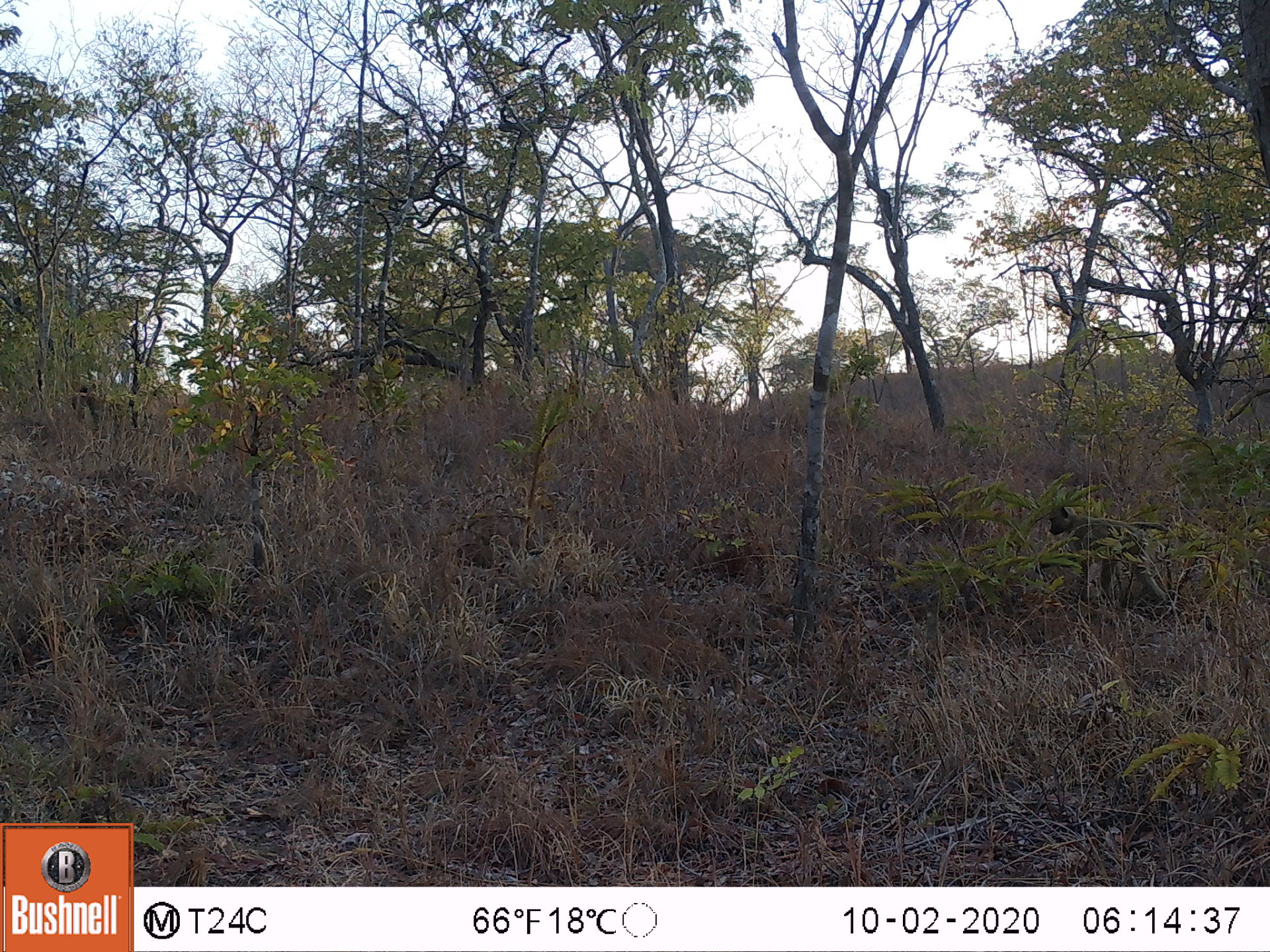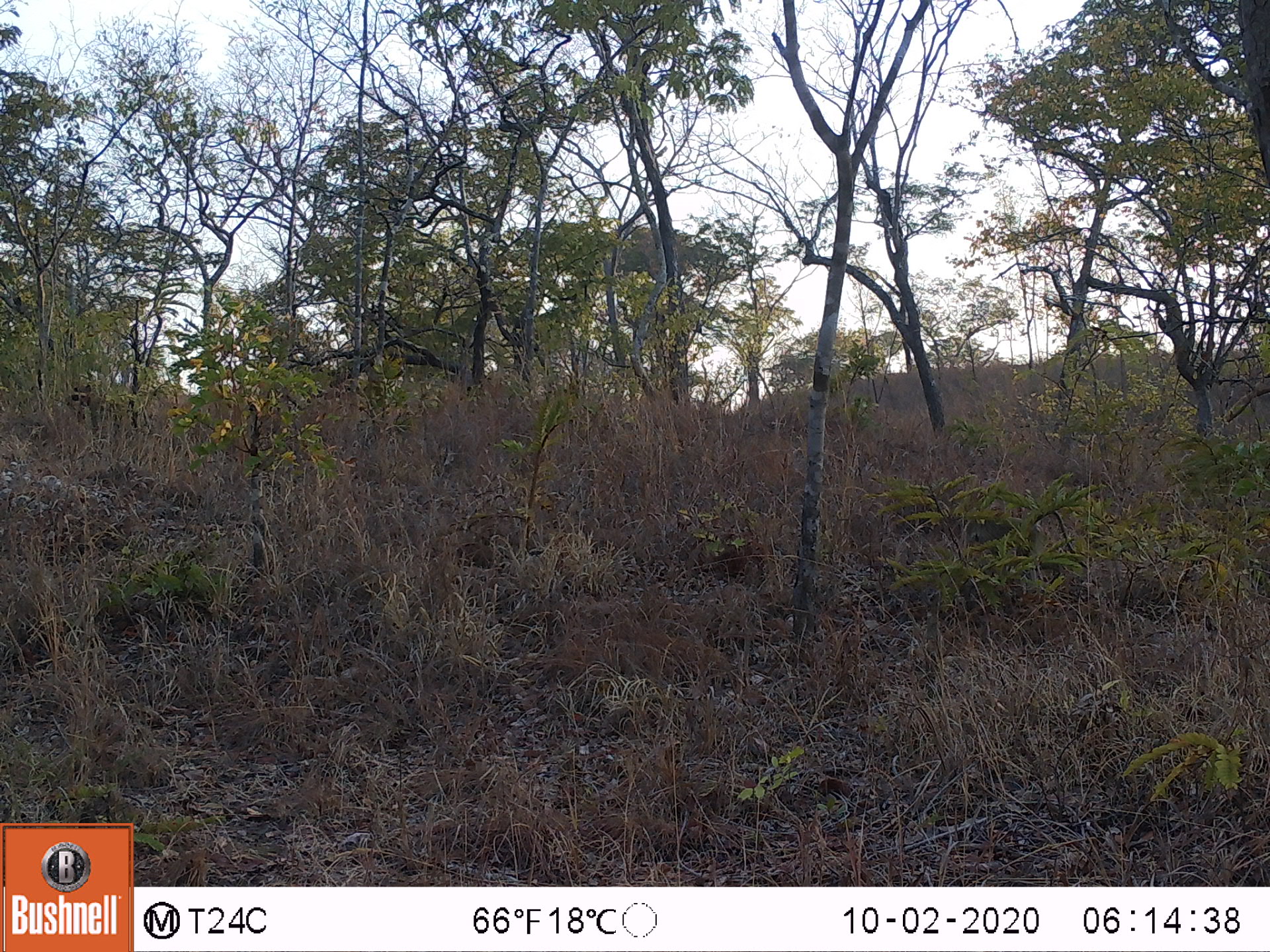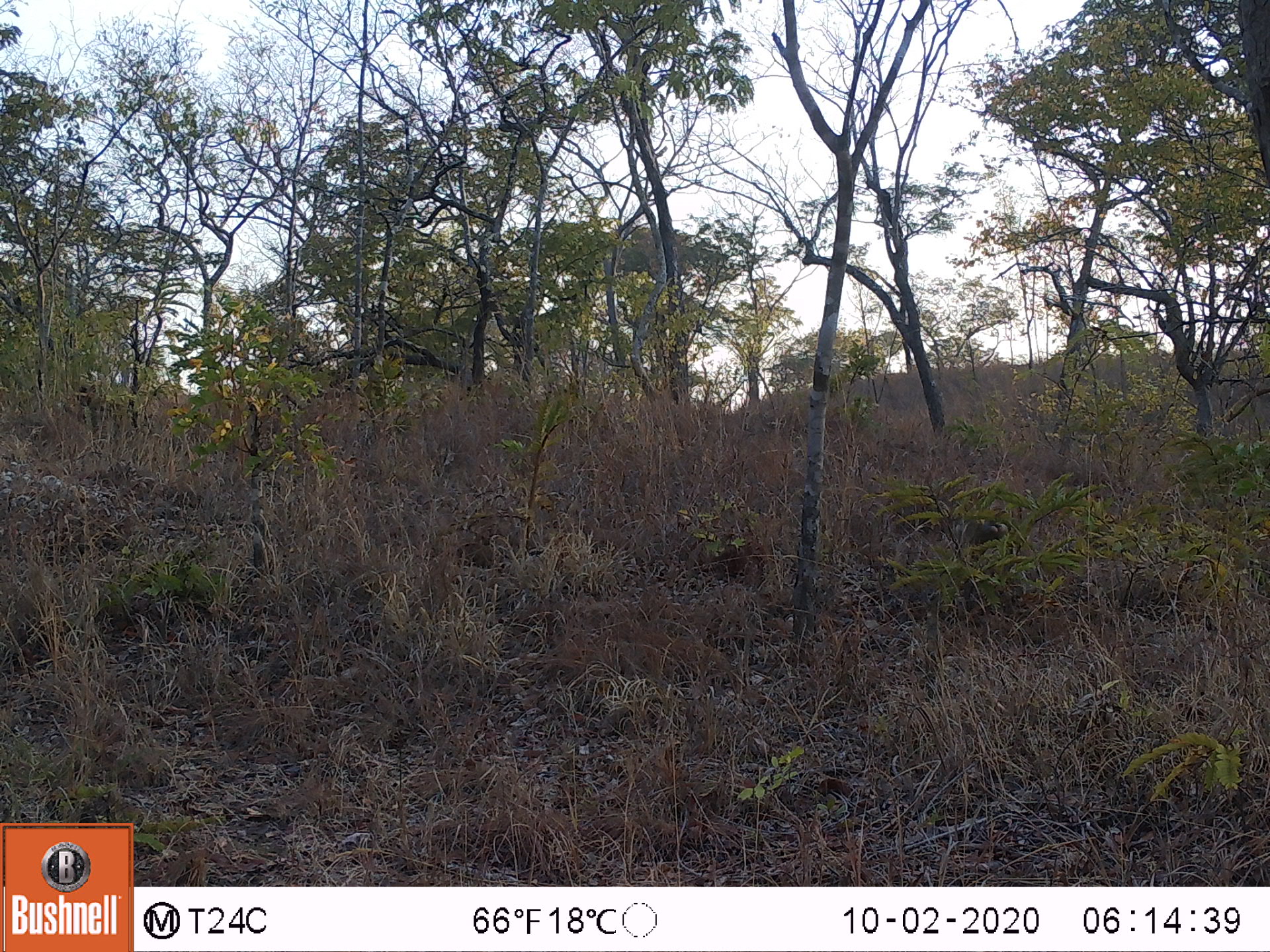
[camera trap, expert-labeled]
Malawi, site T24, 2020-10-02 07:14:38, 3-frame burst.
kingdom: Animalia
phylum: Chordata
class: Mammalia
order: Primates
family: Cercopithecidae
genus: Papio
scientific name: Papio cynocephalus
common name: yellow baboon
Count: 1.